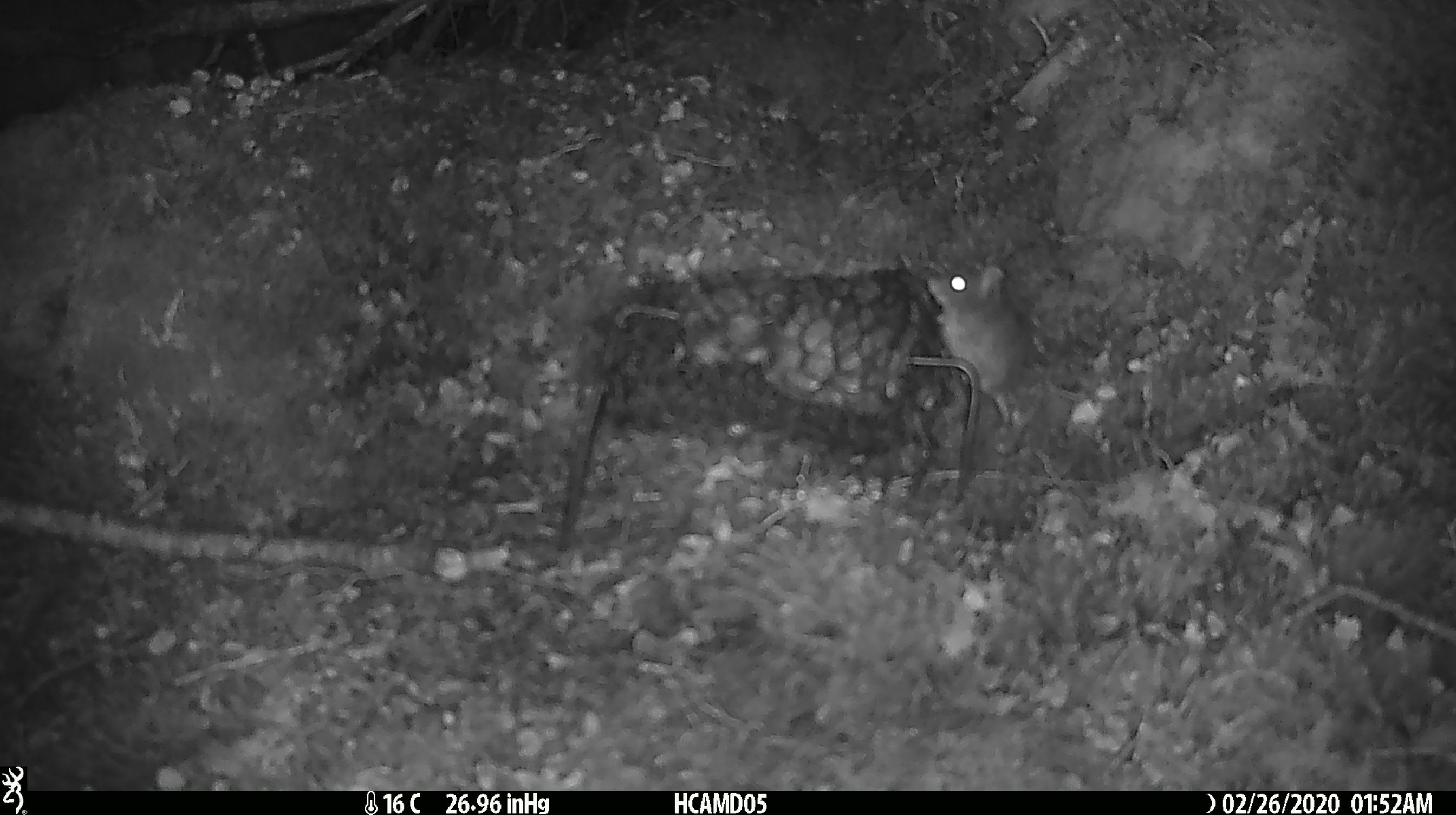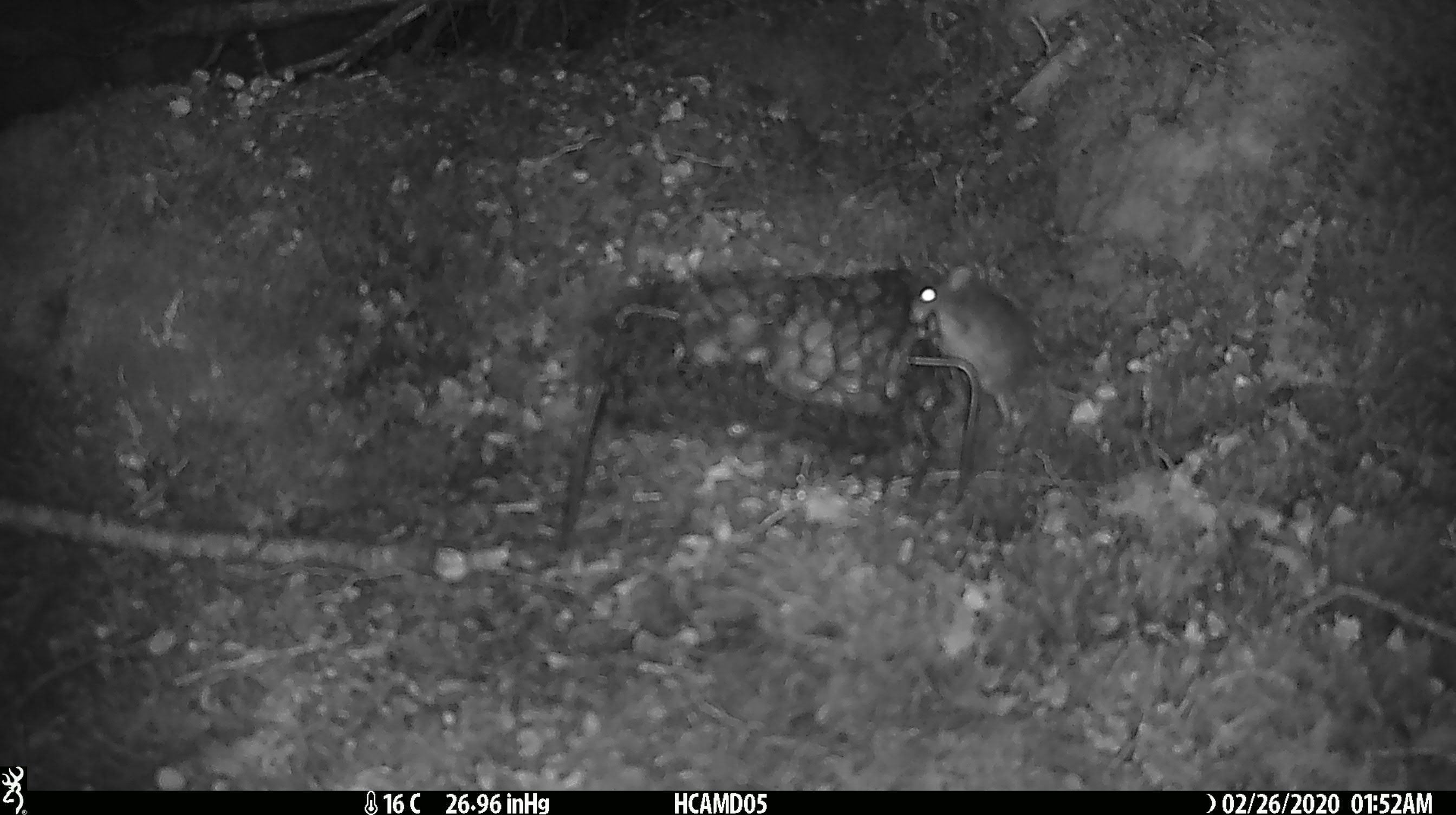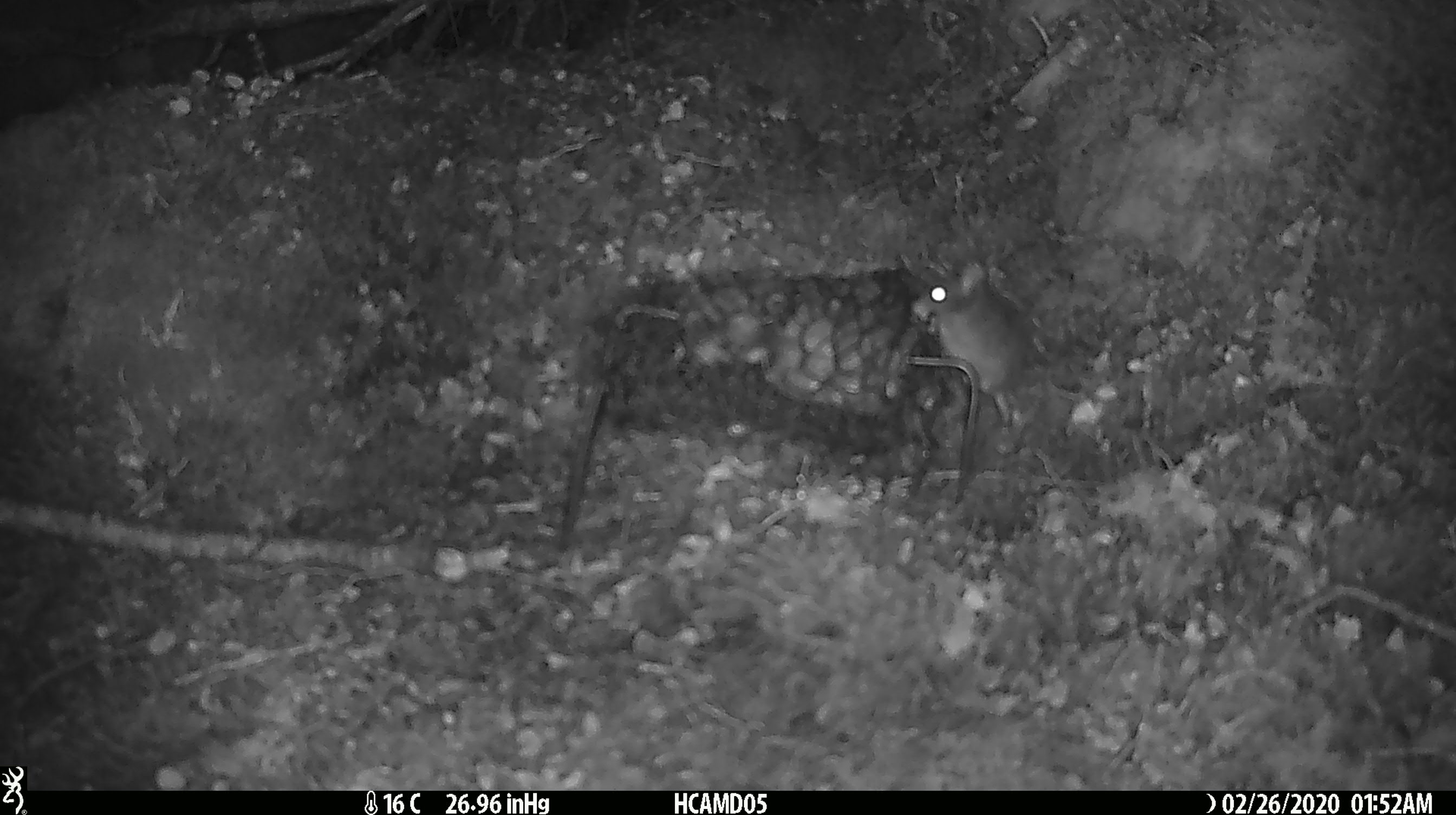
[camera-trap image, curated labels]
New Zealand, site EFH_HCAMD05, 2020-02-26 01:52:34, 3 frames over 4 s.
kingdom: Animalia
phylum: Chordata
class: Mammalia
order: Rodentia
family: Muridae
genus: Mus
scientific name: Mus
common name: mouse